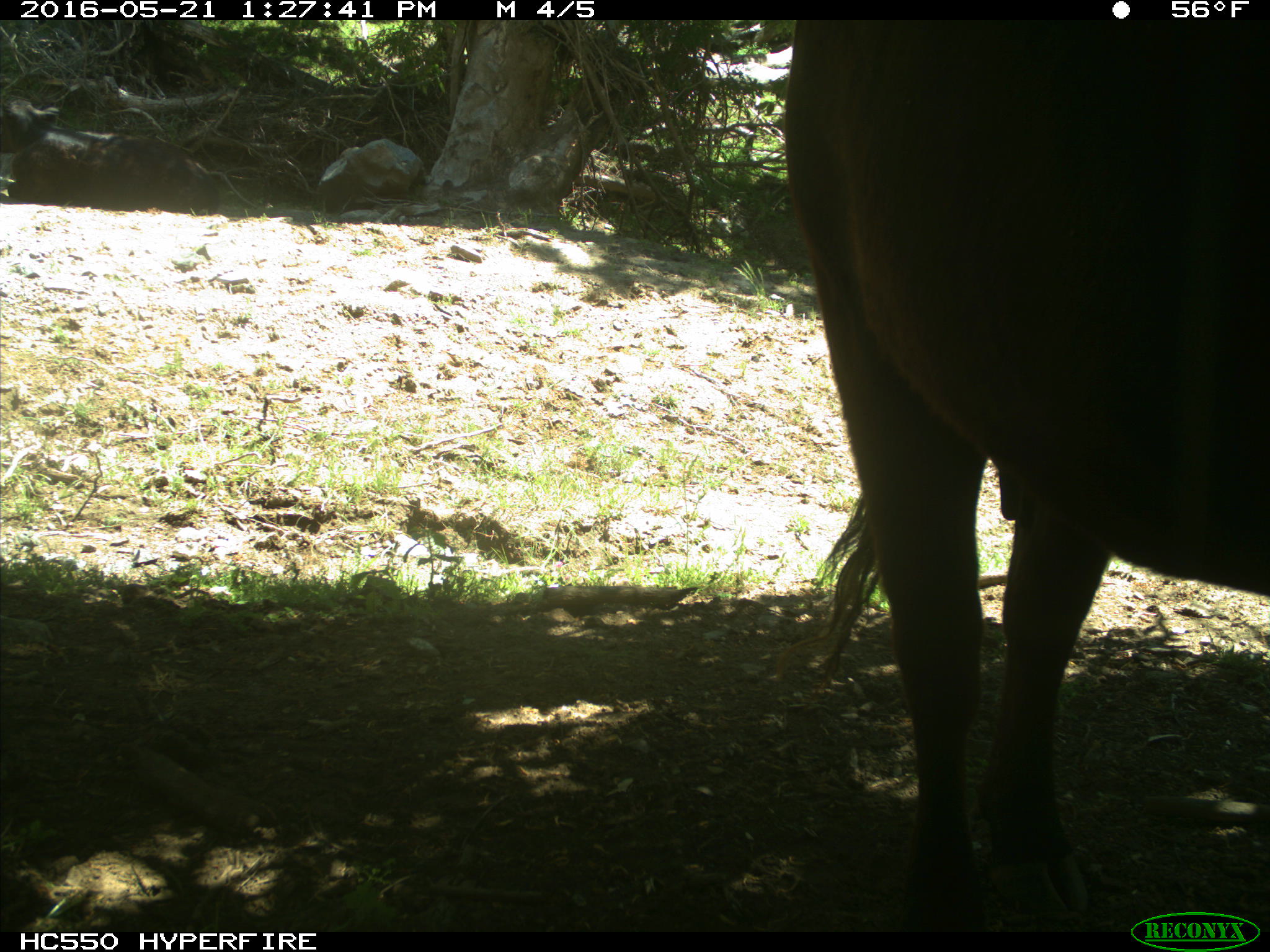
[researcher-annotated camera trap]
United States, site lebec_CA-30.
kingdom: Animalia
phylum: Chordata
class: Mammalia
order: Artiodactyla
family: Bovidae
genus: Bos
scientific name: Bos taurus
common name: domestic cow